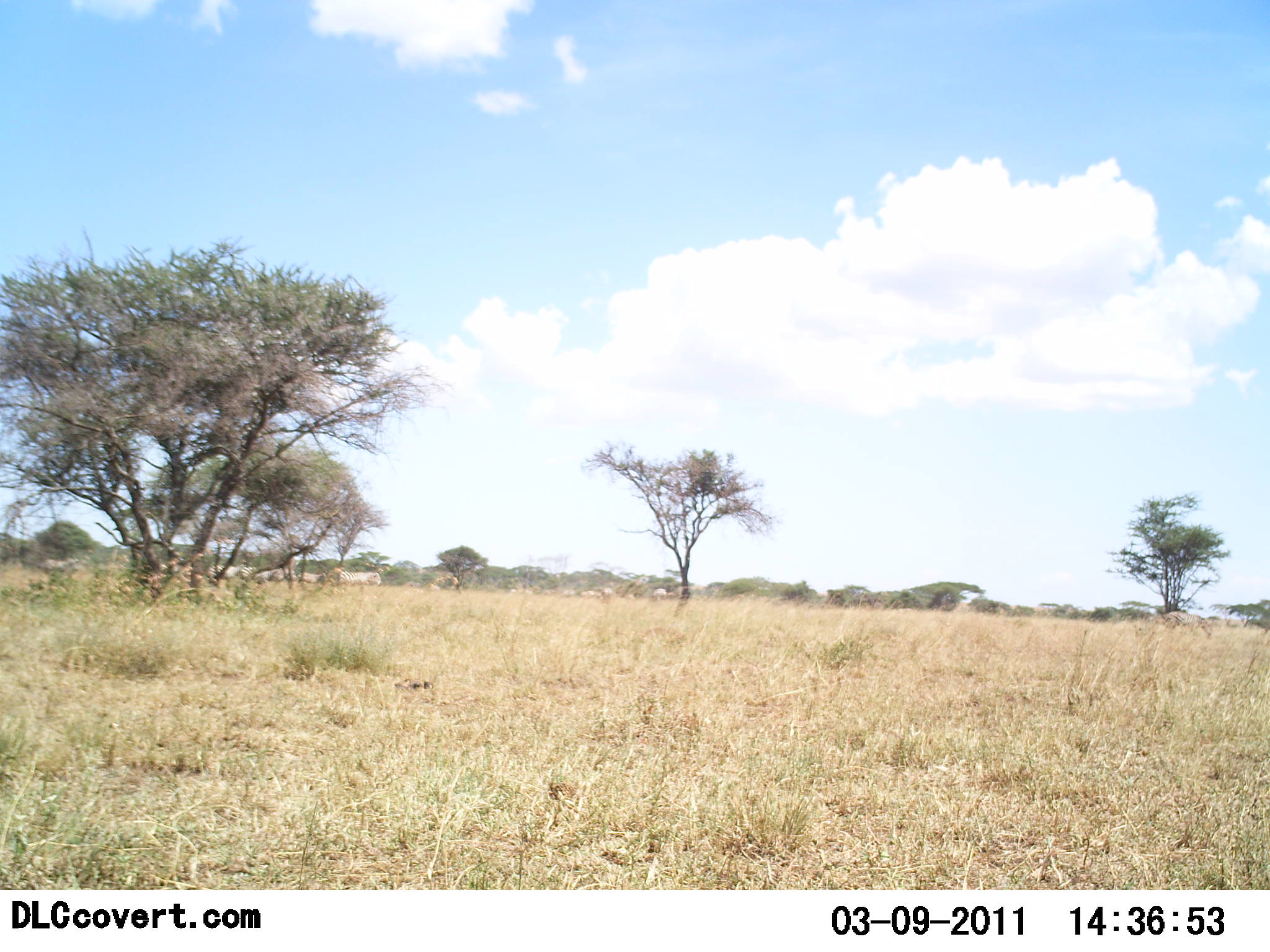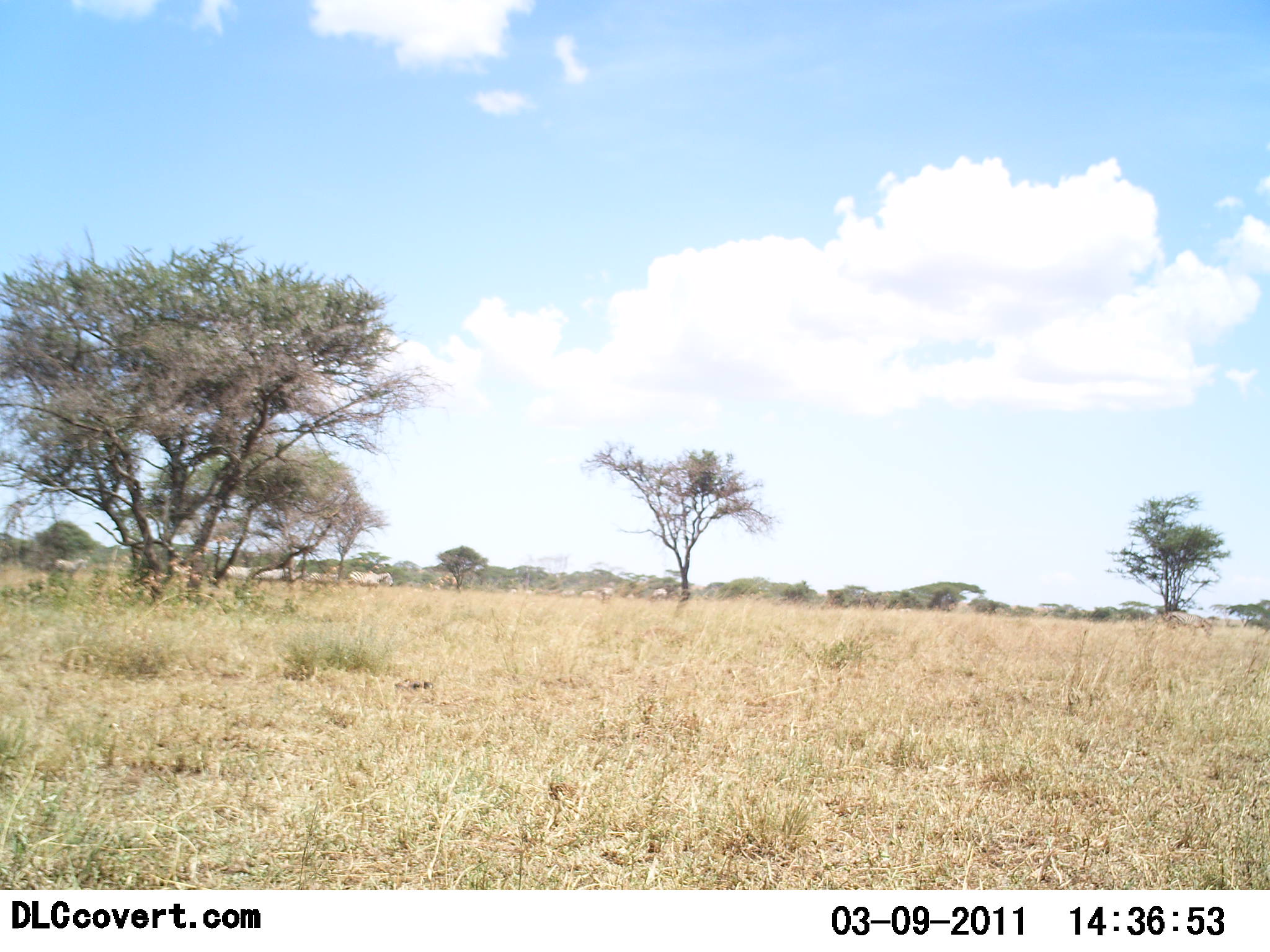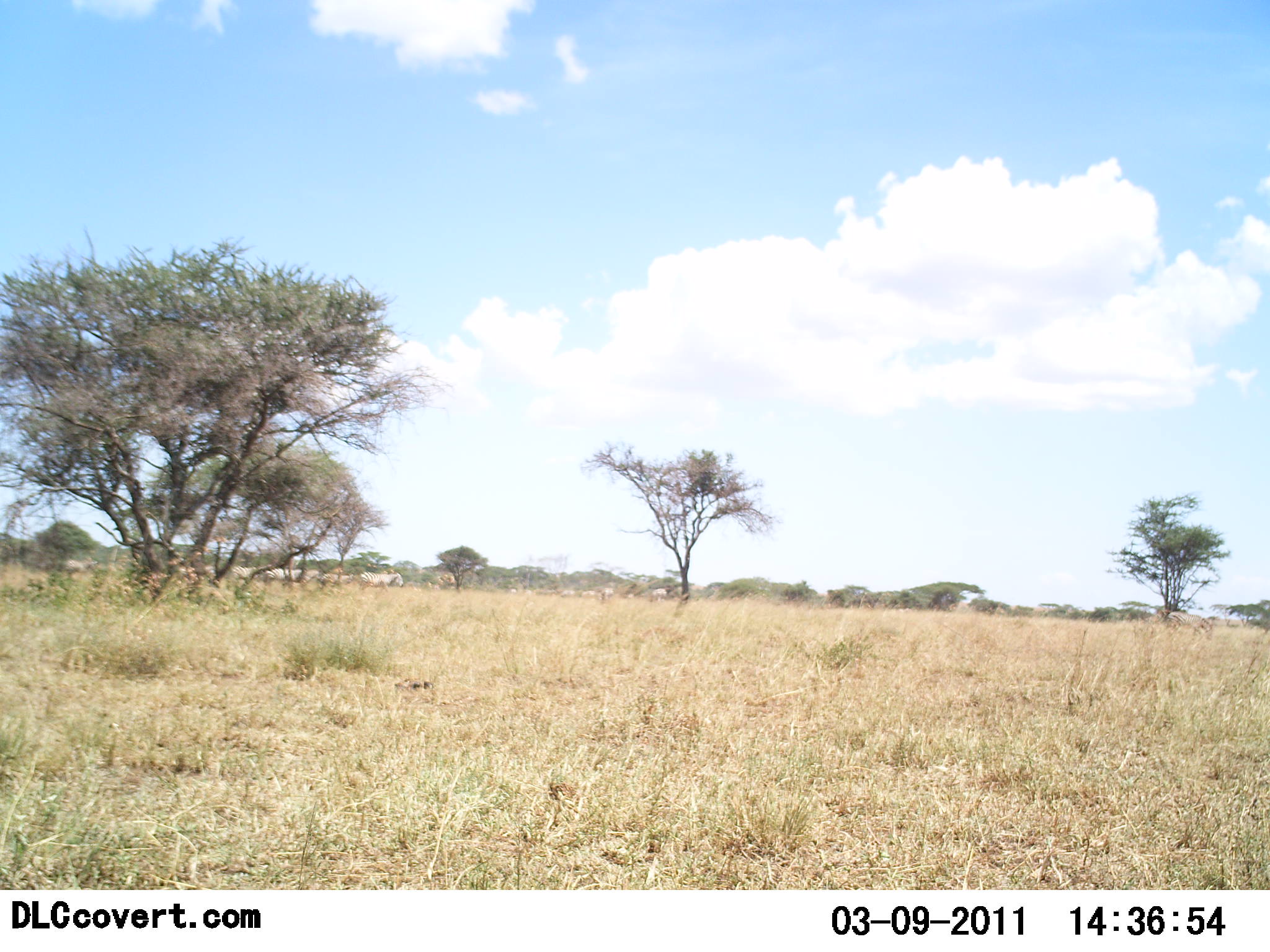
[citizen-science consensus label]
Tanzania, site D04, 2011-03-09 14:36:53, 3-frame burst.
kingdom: Animalia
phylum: Chordata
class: Mammalia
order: Perissodactyla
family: Equidae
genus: Equus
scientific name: Equus quagga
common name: plains zebra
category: zebra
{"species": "zebra (plains zebra) (Equus quagga)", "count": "11-50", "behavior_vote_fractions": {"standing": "0%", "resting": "0%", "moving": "100%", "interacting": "0%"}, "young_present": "0%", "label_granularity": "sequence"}